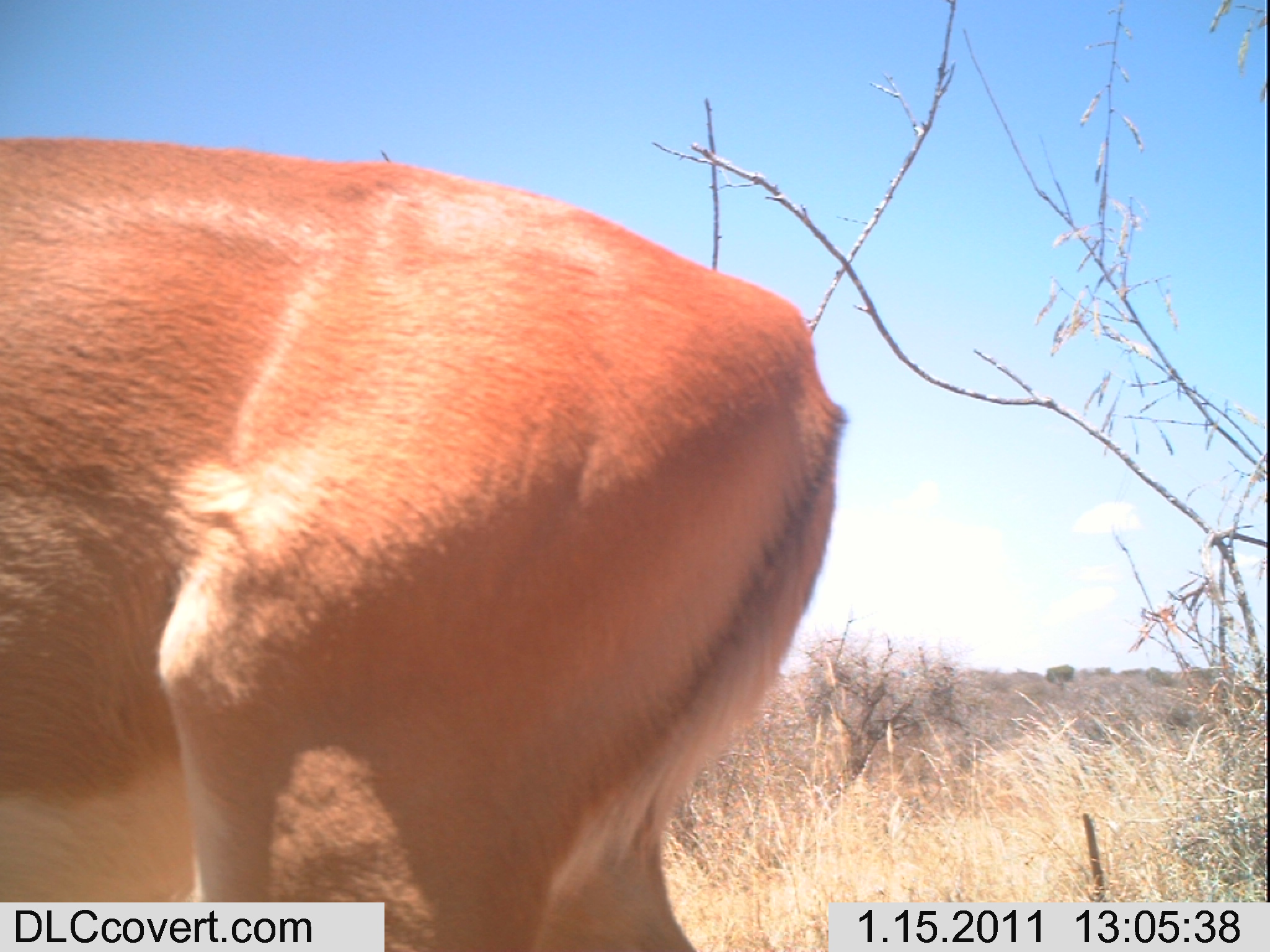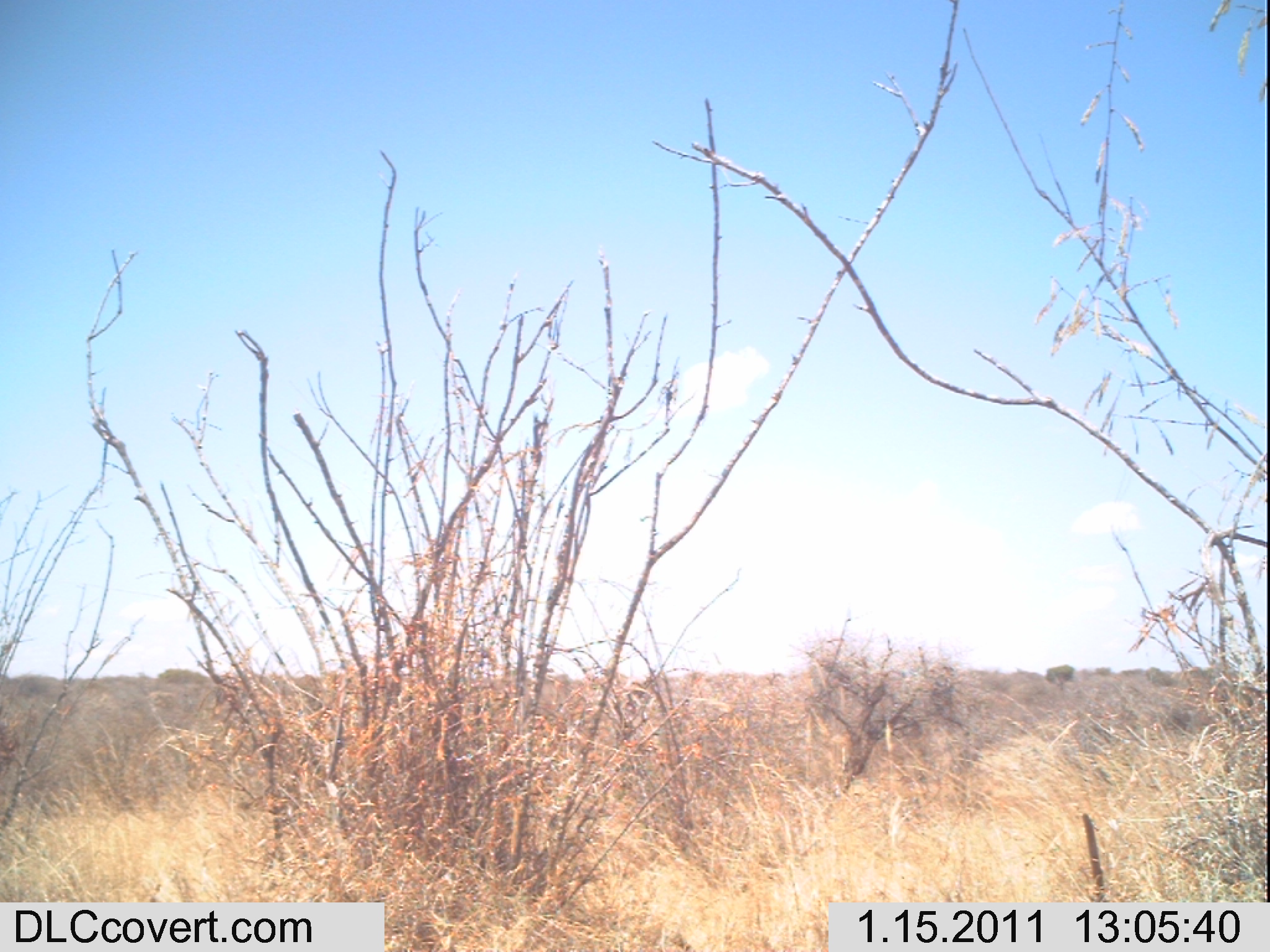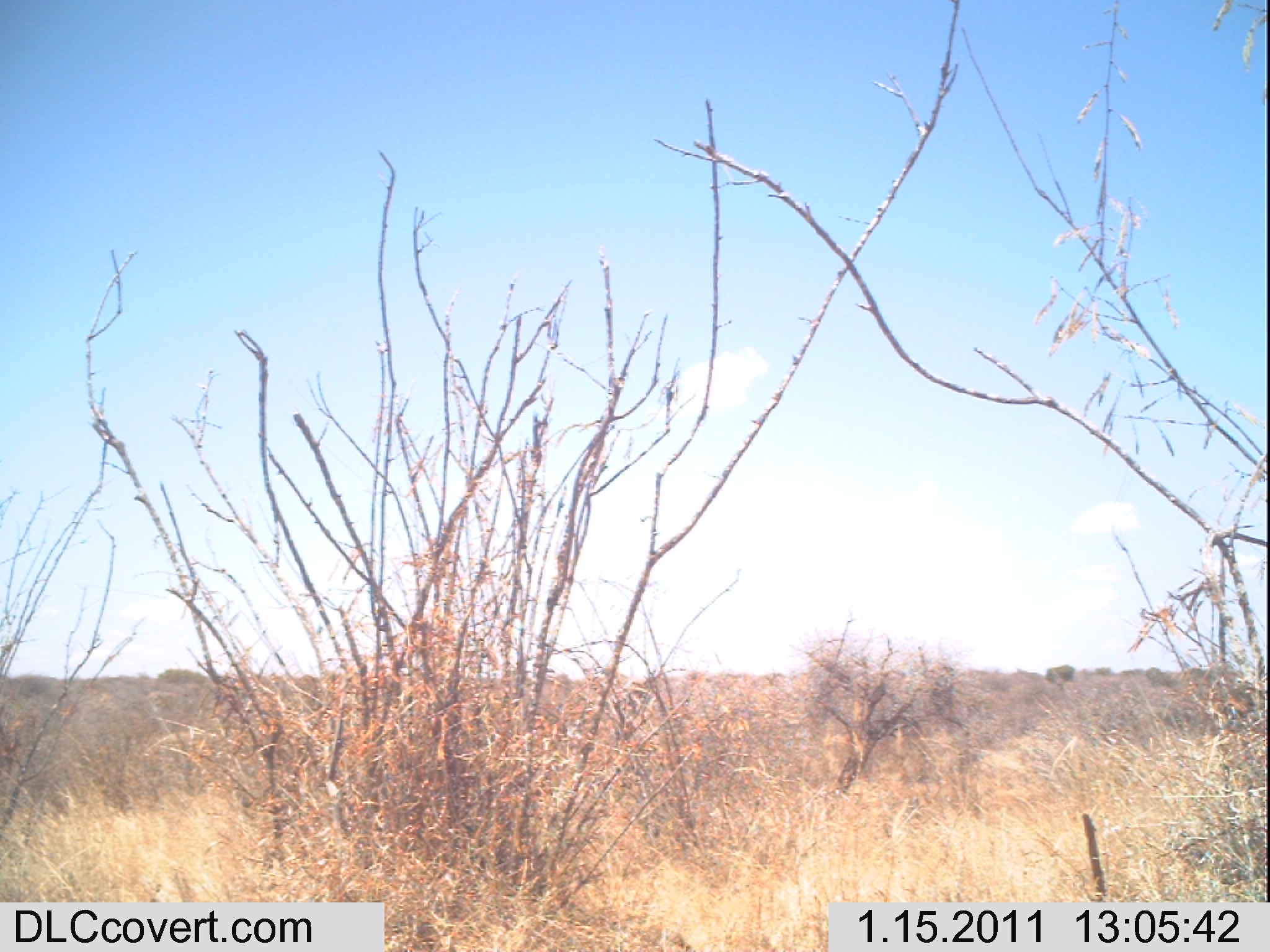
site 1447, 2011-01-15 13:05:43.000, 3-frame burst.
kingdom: Animalia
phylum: Chordata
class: Mammalia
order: Artiodactyla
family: Bovidae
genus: Aepyceros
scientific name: Aepyceros melampus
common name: impala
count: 1